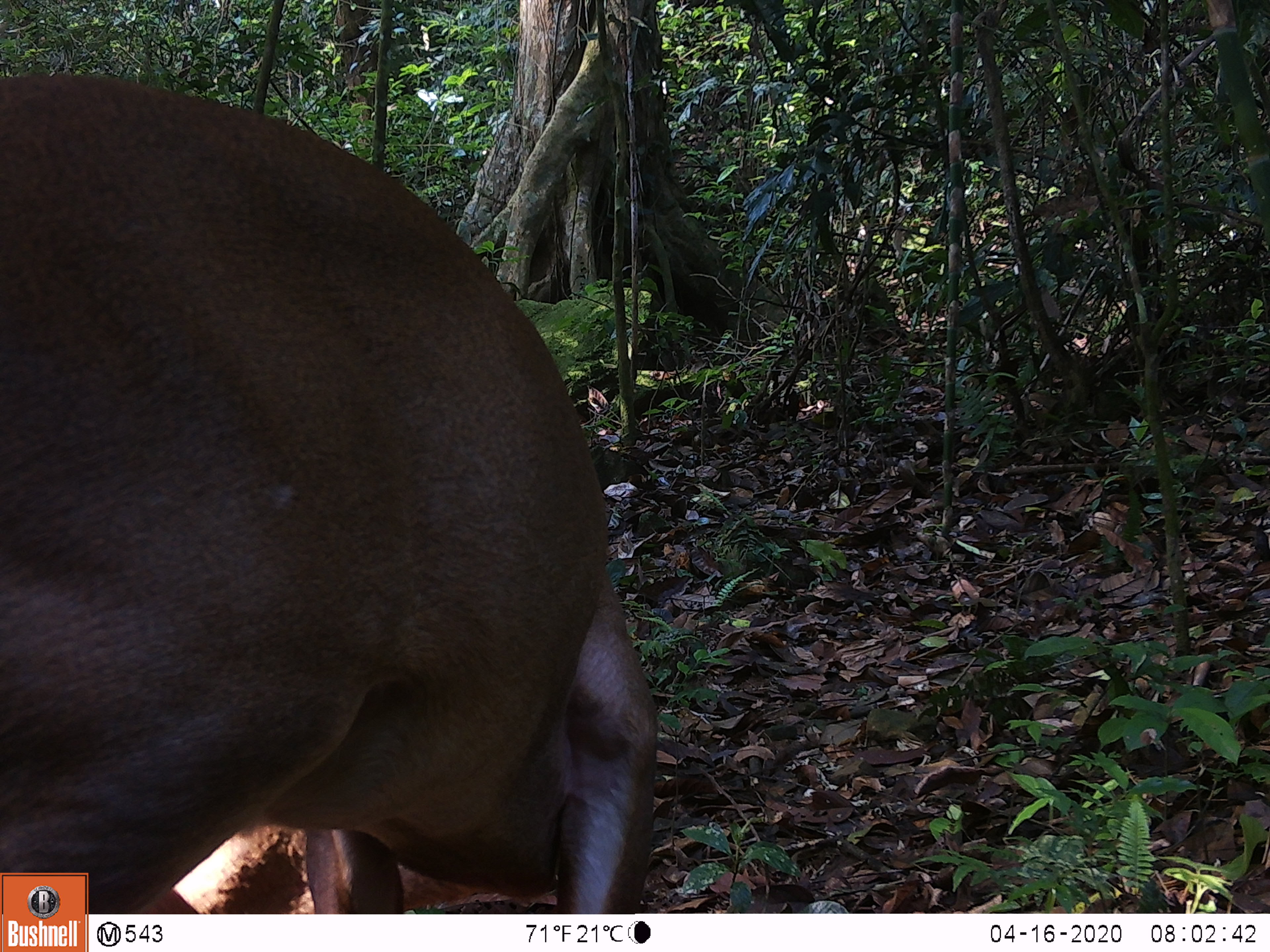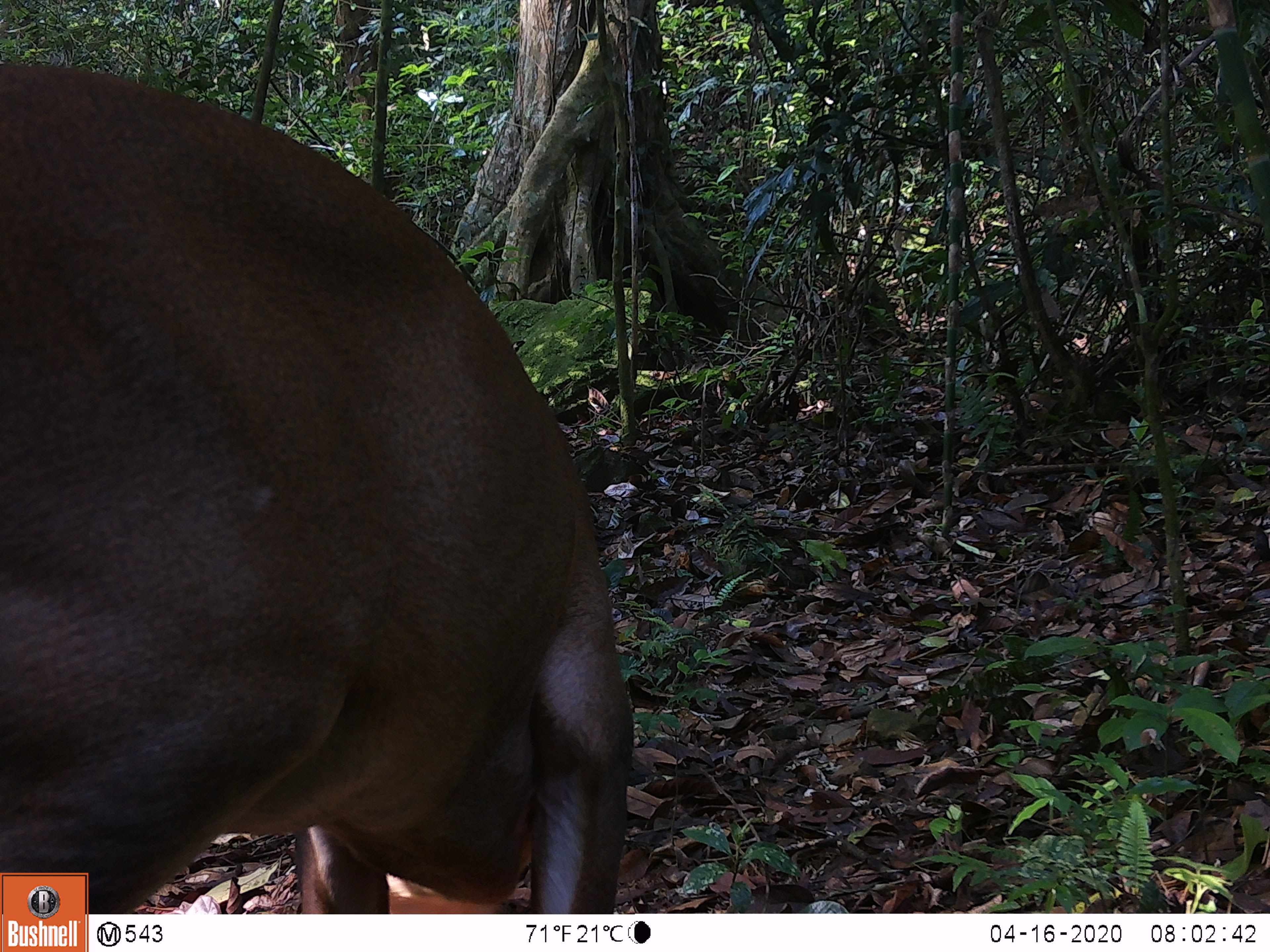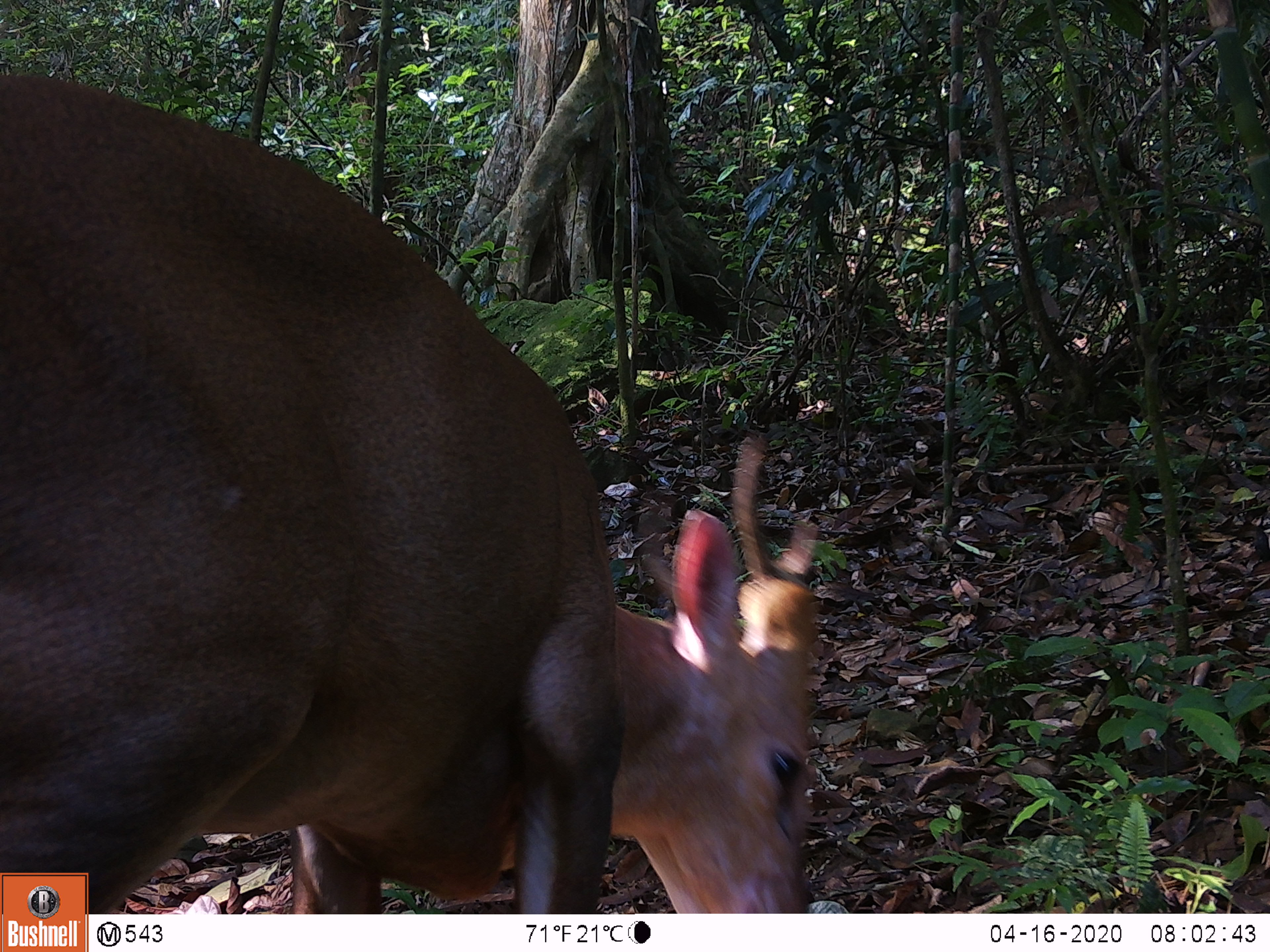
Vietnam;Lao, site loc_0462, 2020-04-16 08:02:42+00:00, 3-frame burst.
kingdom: Animalia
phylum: Chordata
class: Mammalia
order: Artiodactyla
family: Cervidae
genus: Muntiacus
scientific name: Muntiacus vuquangensis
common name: large-antlered muntjac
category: large antlered muntjac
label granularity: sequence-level